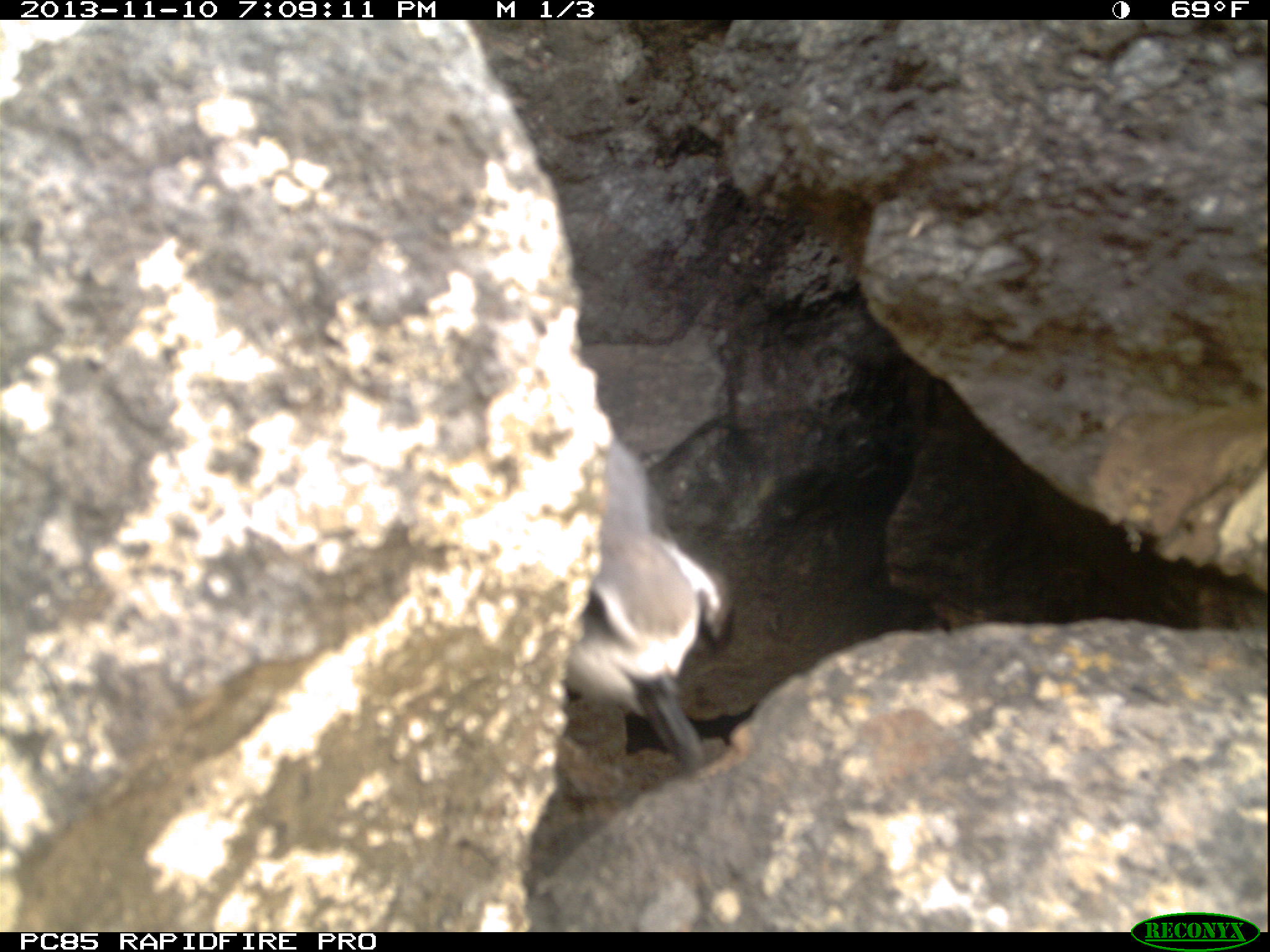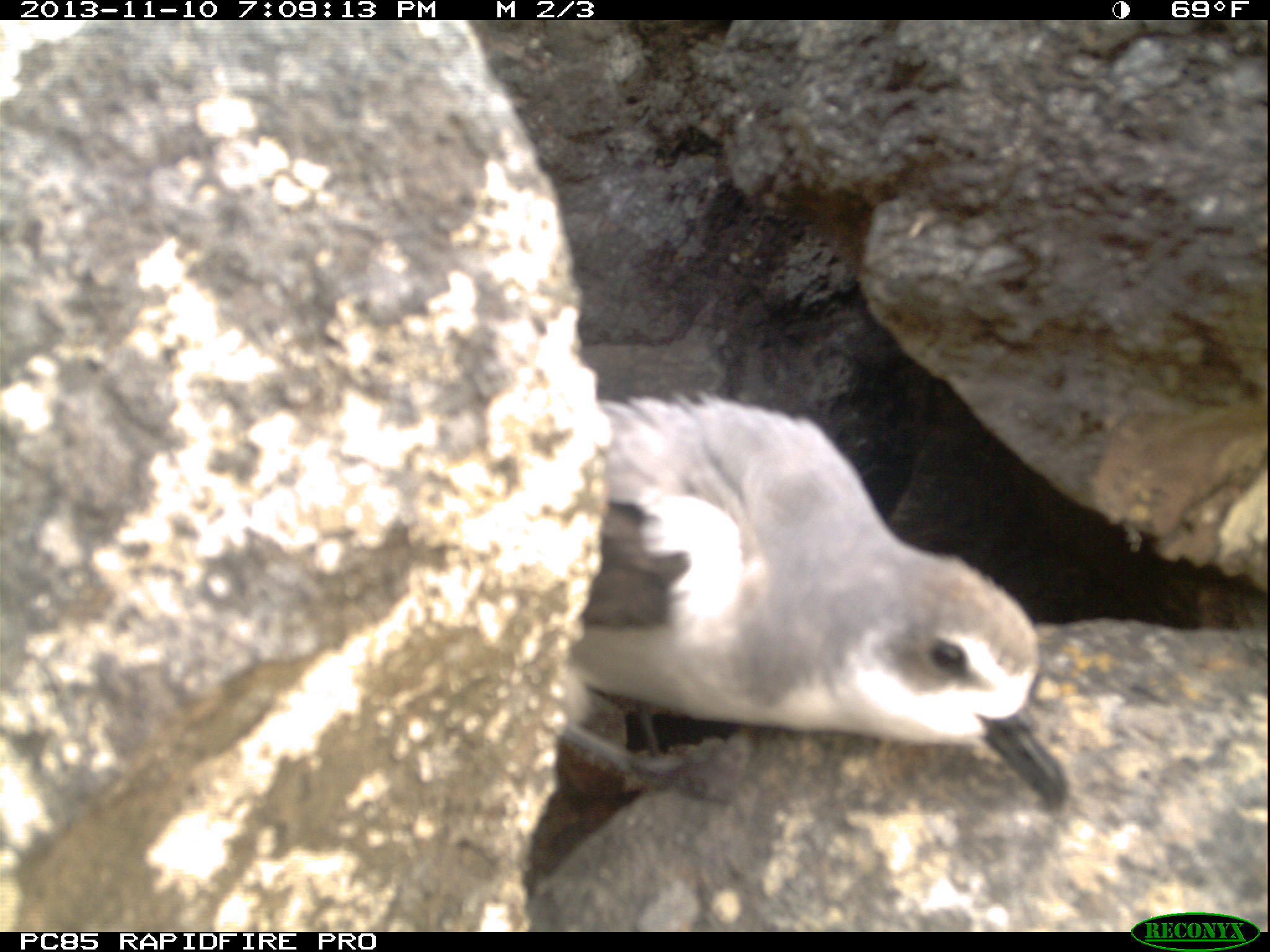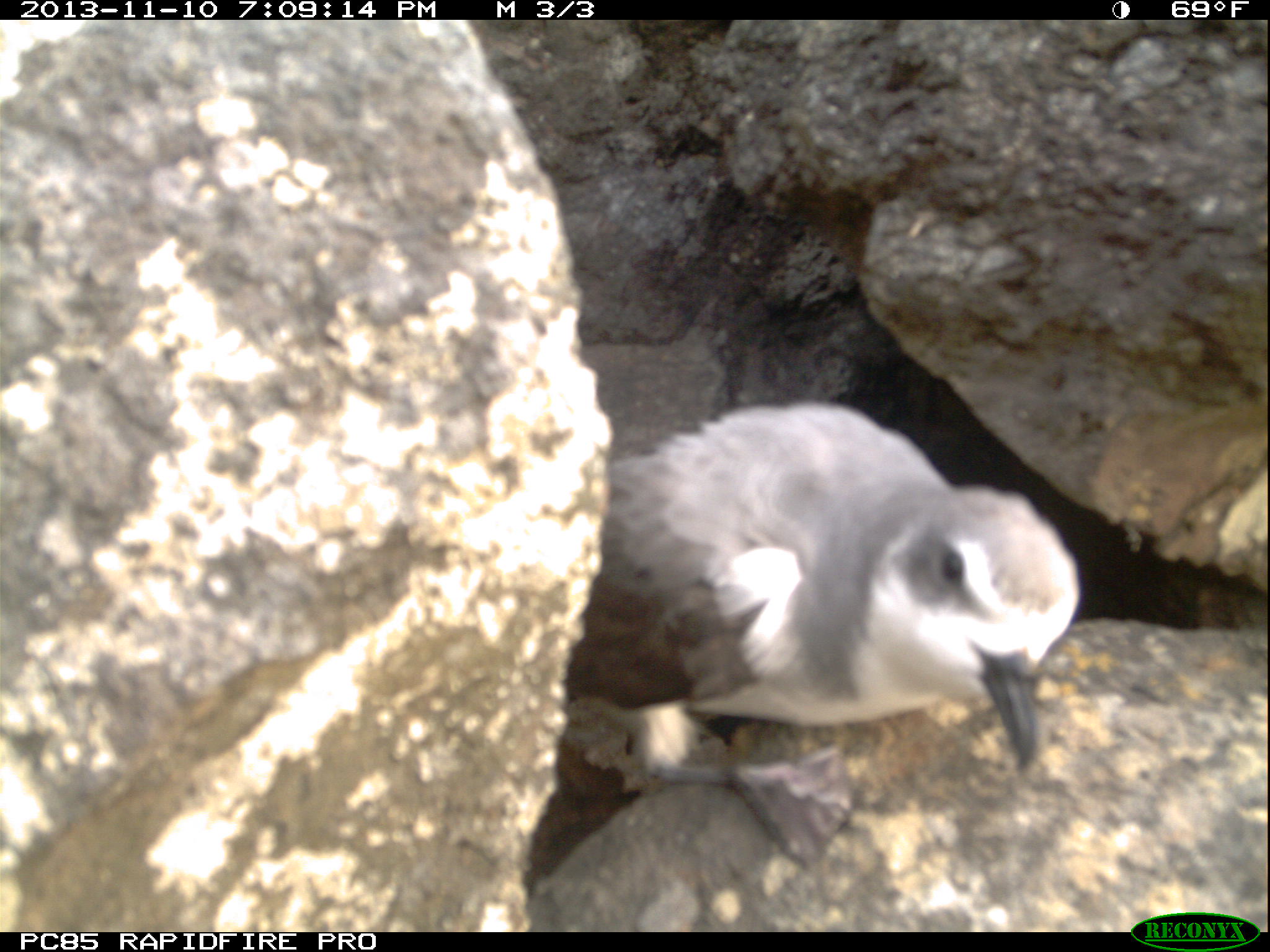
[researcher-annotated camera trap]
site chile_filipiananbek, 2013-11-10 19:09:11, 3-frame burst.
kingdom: Animalia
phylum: Chordata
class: Aves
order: Procellariiformes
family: Procellariidae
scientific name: Procellariidae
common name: petrel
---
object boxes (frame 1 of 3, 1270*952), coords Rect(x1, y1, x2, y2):
petrel: Rect(558, 434, 729, 769)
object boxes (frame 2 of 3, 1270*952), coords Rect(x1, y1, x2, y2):
petrel: Rect(553, 381, 1068, 809)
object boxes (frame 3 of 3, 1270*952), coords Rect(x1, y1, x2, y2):
petrel: Rect(536, 399, 1086, 835)